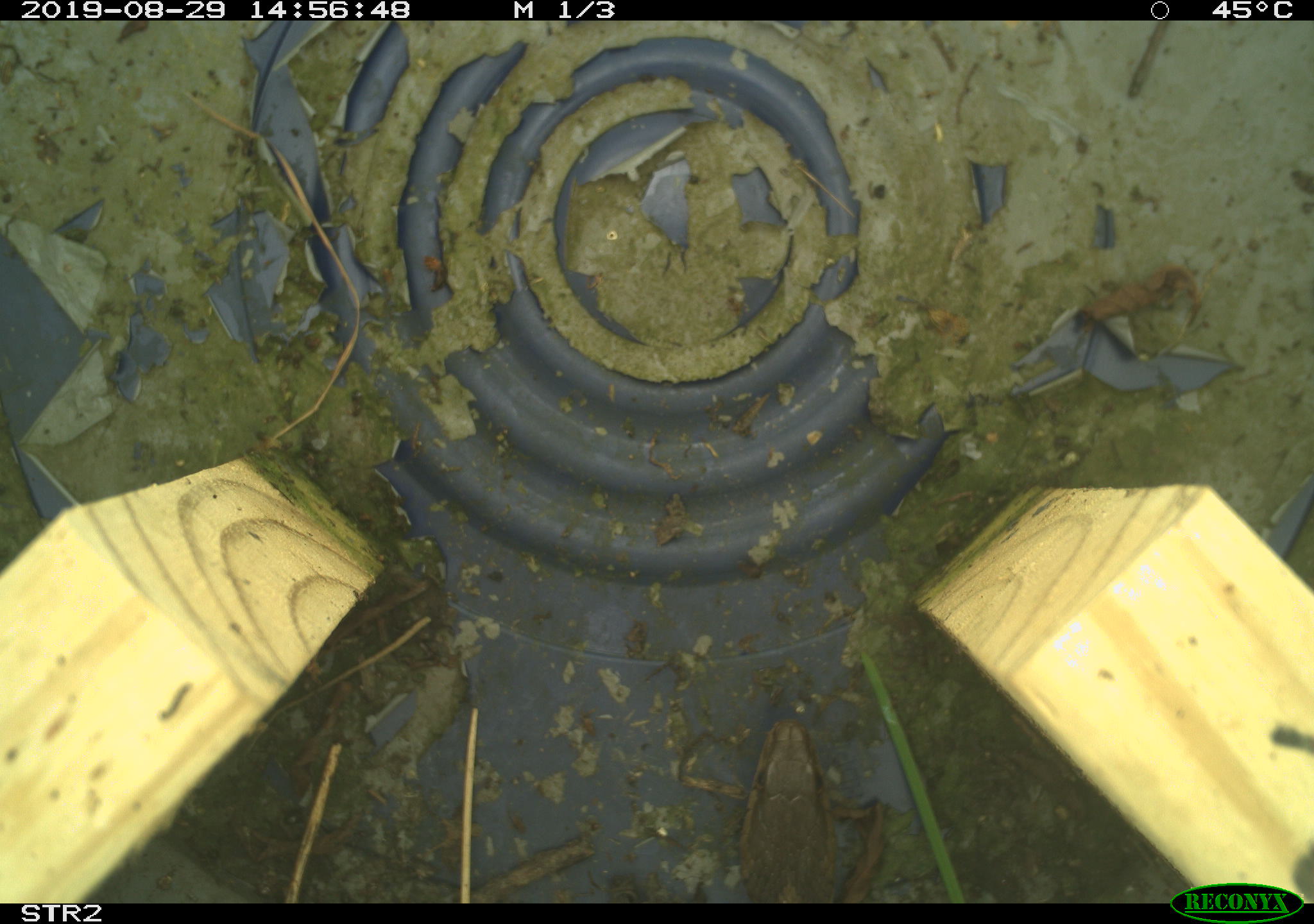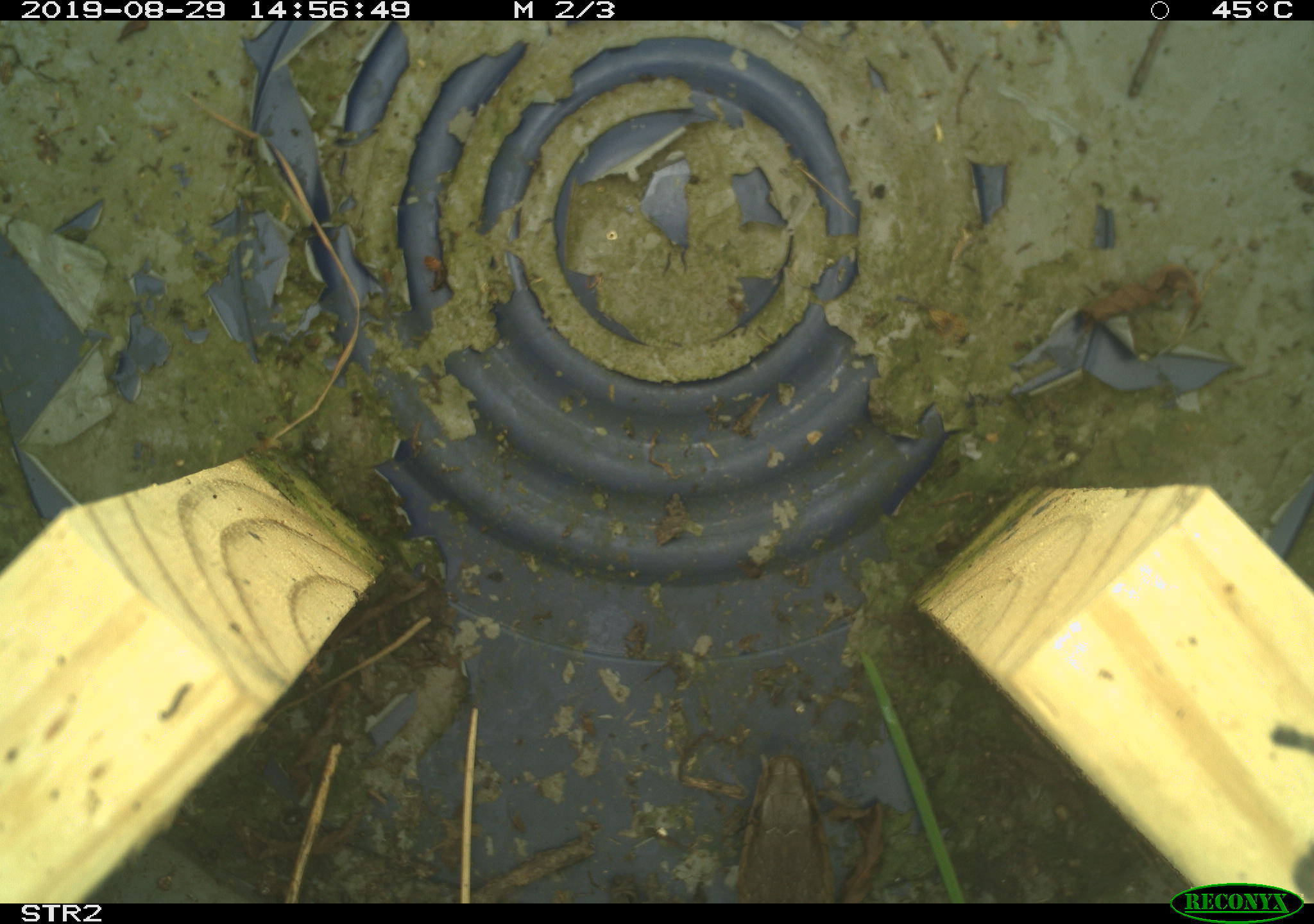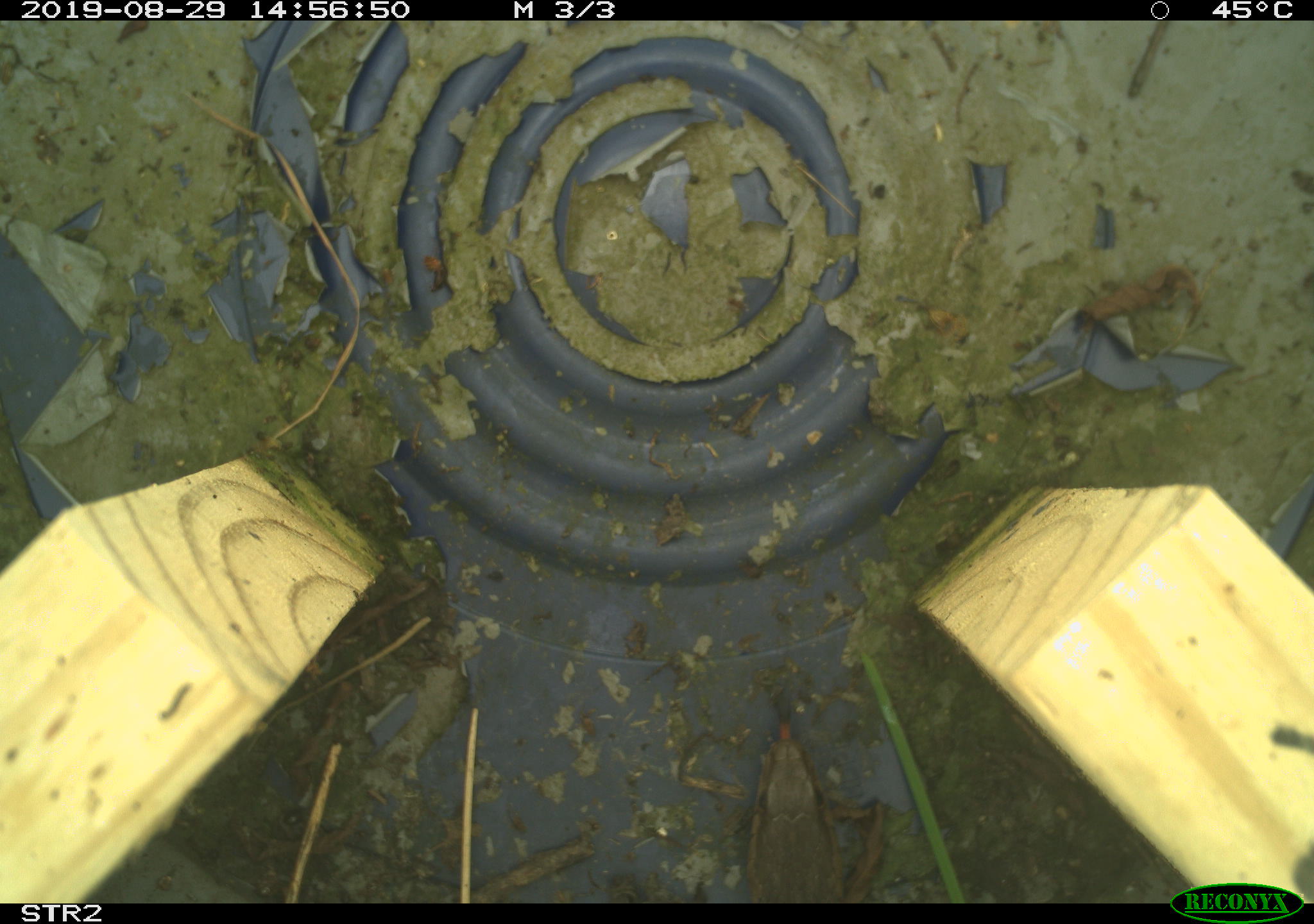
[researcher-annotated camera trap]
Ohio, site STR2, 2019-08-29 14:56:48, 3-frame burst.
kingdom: Animalia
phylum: Chordata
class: Reptilia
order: Squamata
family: Colubridae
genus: Thamnophis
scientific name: Thamnophis sirtalis sirtalis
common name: eastern gartersnake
Eastern gartersnake (Thamnophis sirtalis sirtalis).